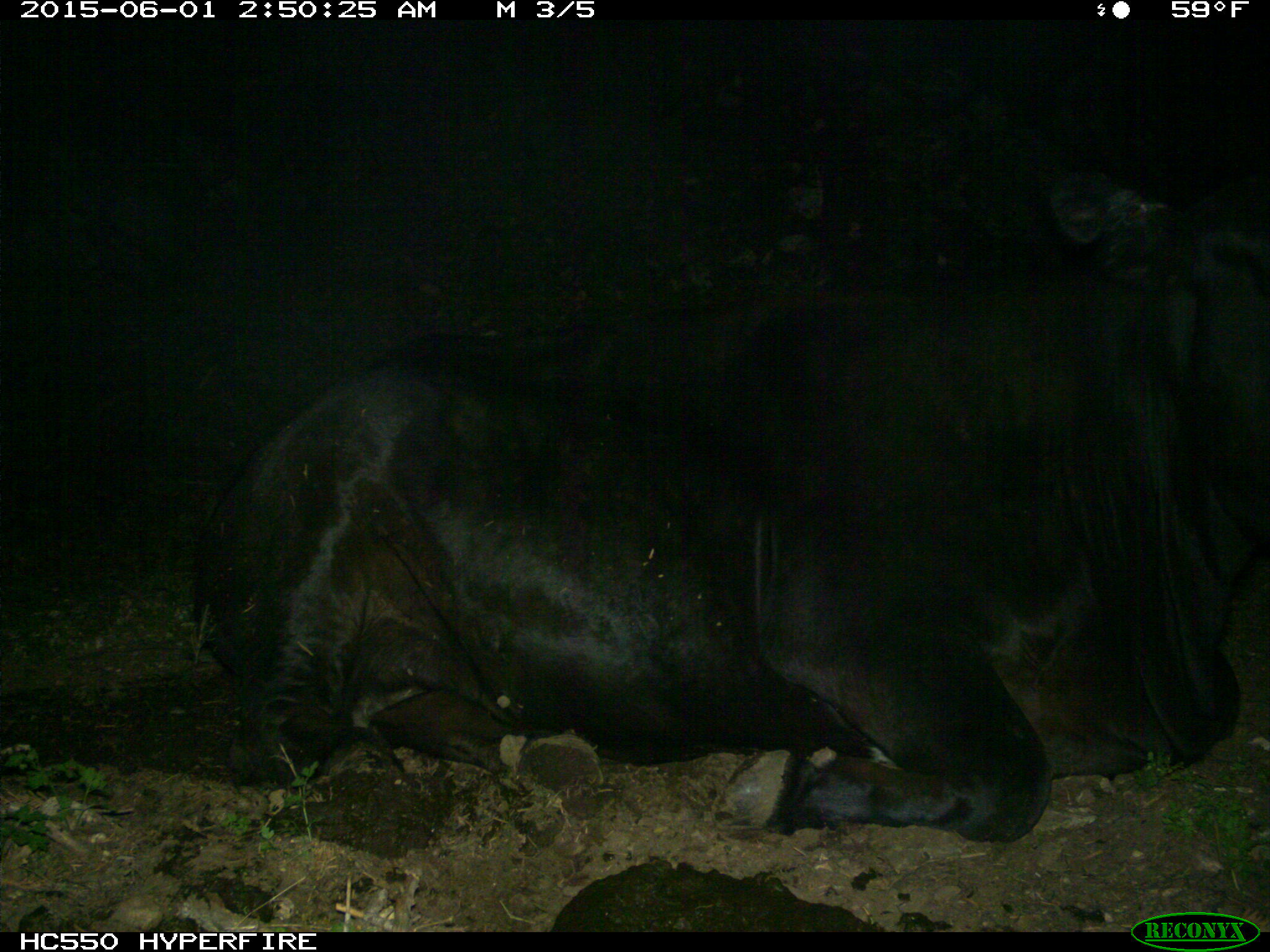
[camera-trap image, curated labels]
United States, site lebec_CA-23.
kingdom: Animalia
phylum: Chordata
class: Mammalia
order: Artiodactyla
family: Bovidae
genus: Bos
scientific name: Bos taurus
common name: domestic cow